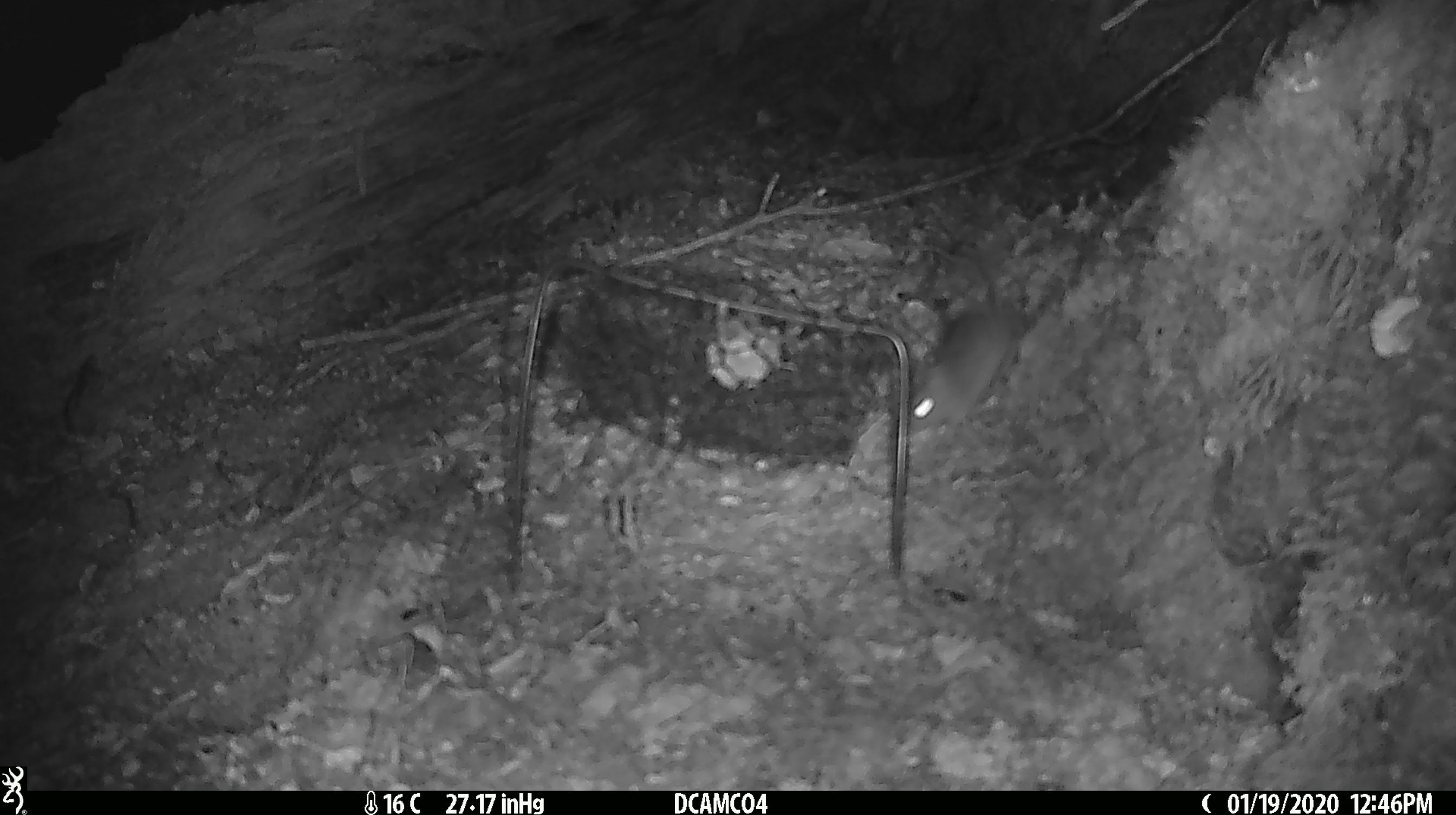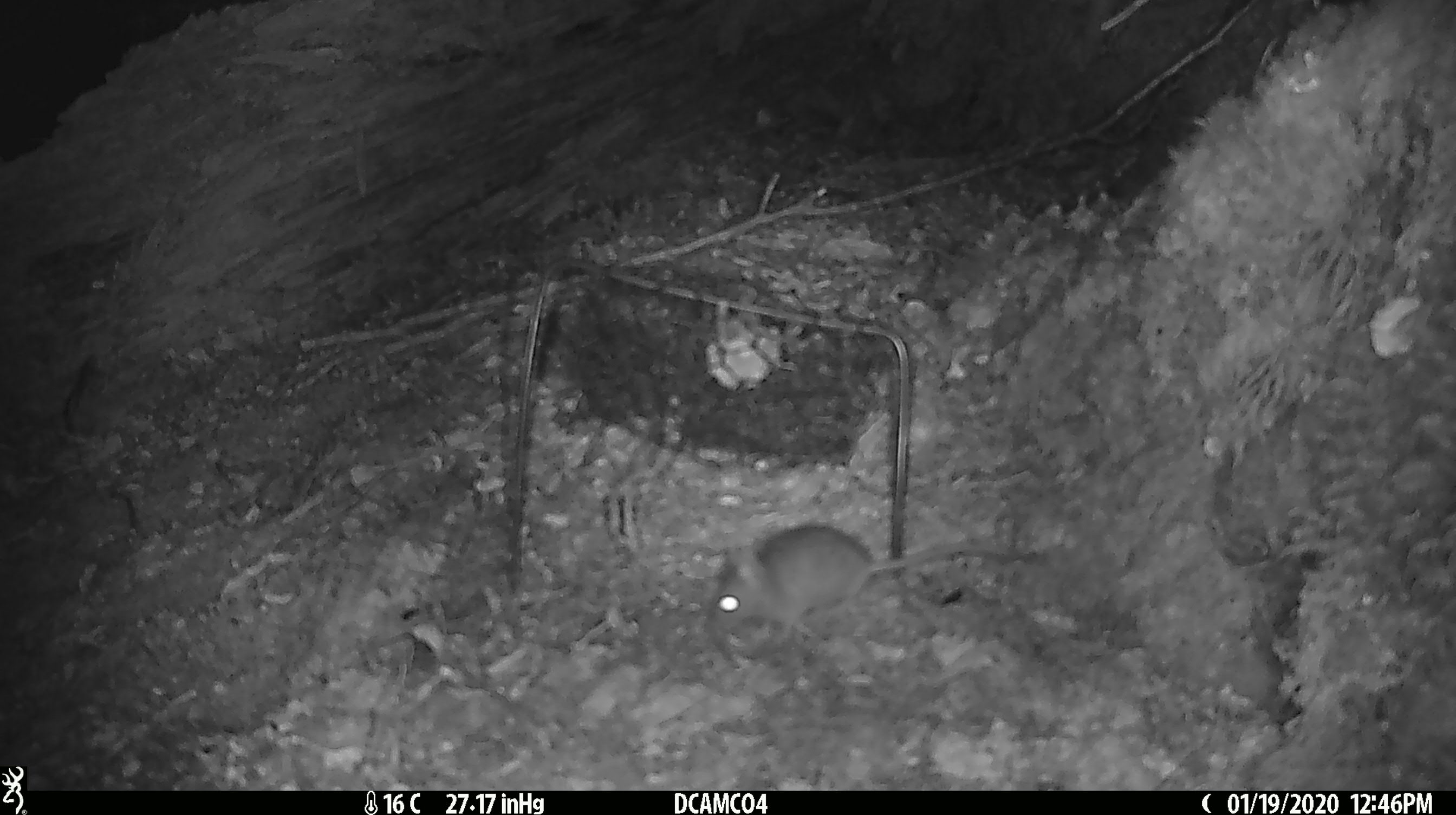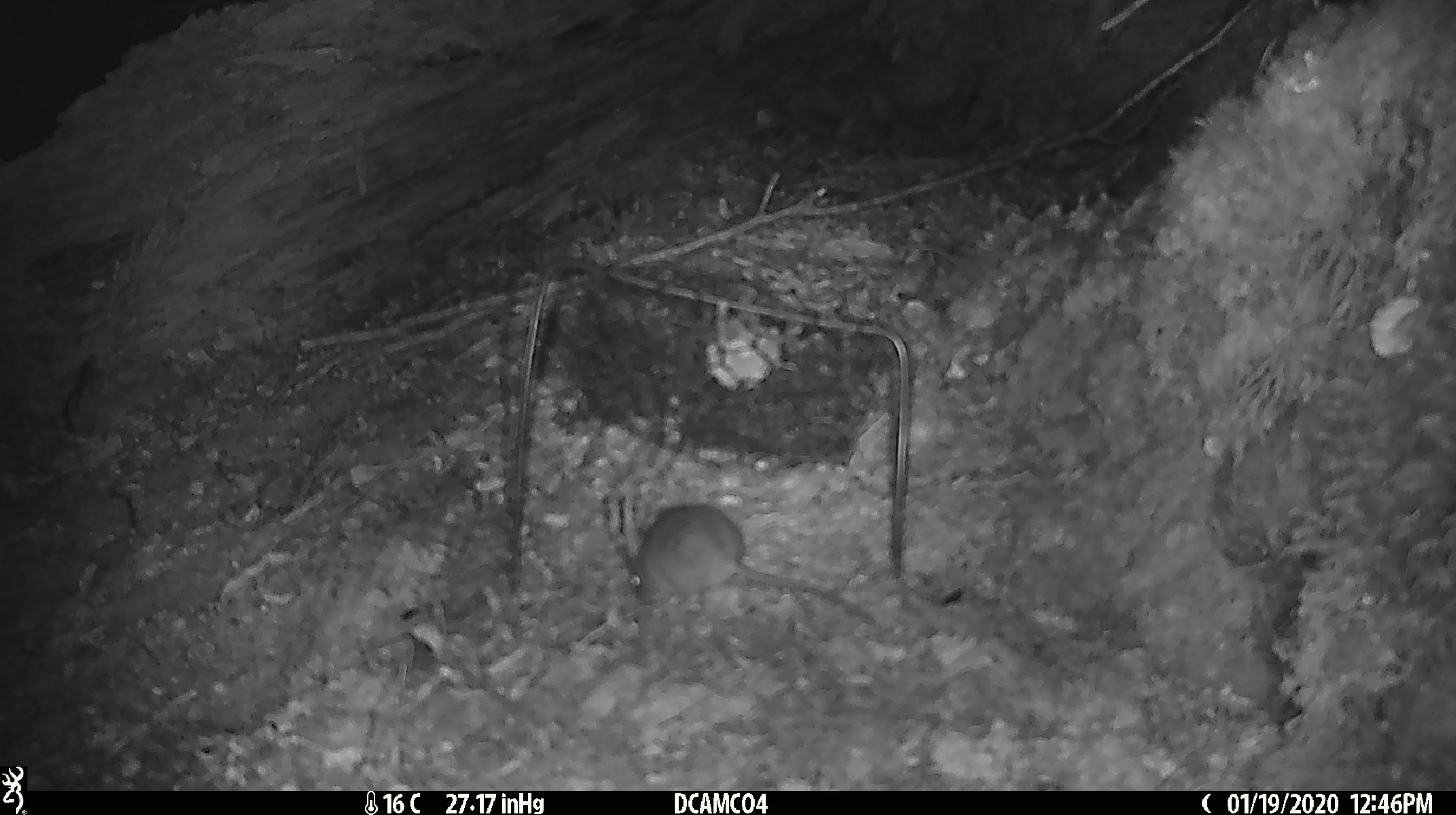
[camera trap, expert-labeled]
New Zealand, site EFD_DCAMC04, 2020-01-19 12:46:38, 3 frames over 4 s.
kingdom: Animalia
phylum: Chordata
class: Mammalia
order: Rodentia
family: Muridae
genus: Mus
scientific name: Mus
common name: mouse